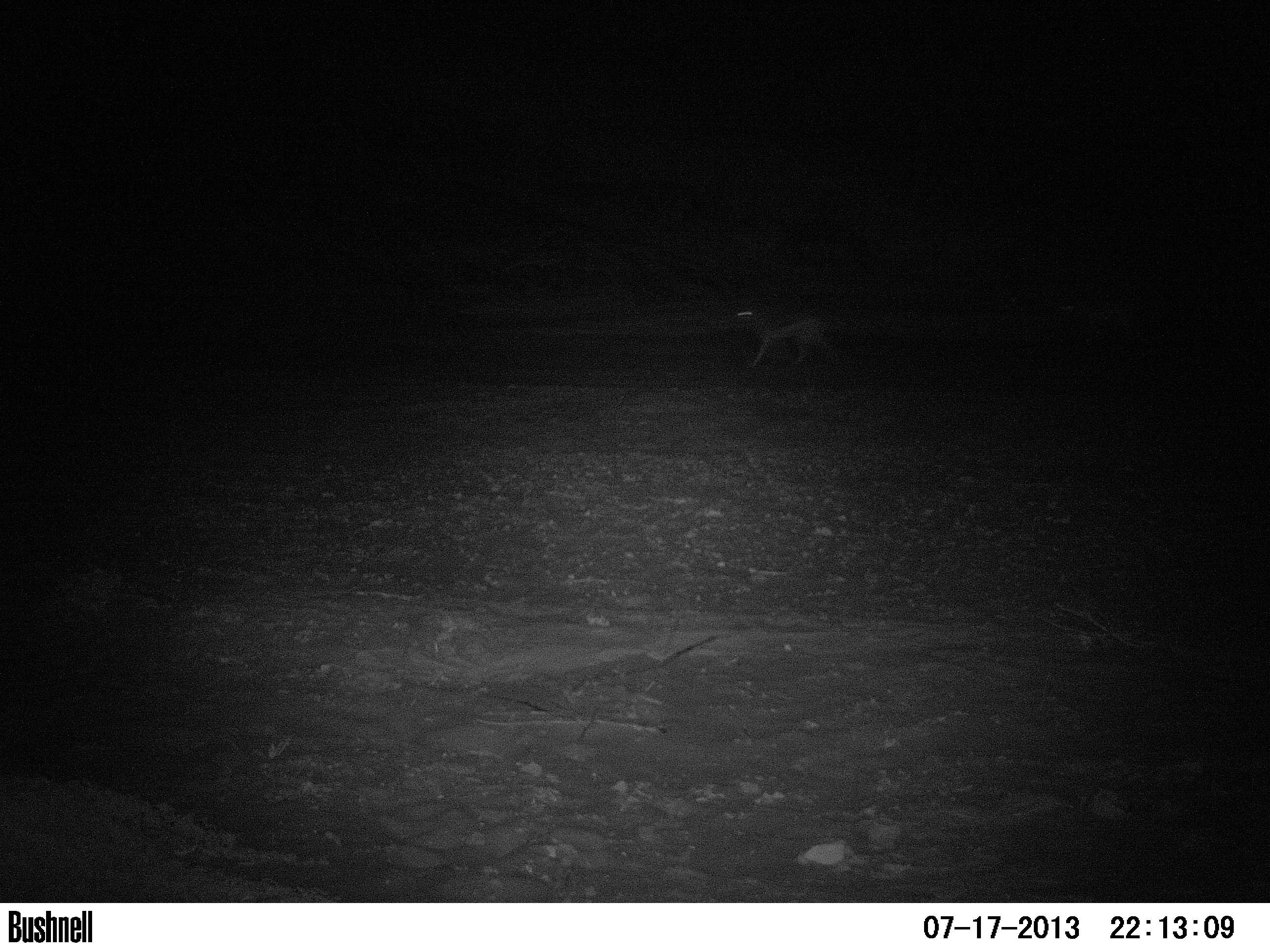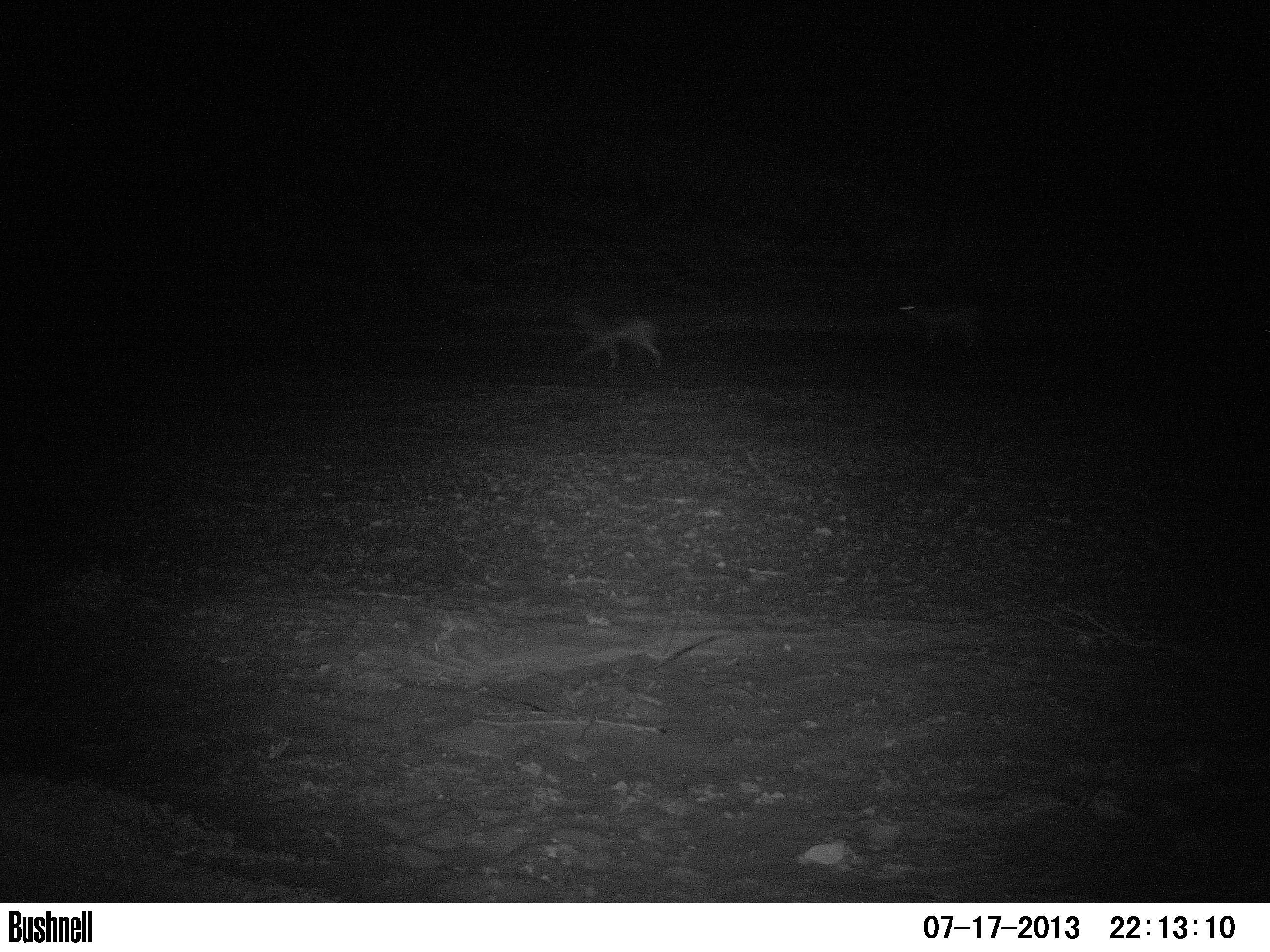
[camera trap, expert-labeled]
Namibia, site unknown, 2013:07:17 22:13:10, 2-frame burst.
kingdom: Animalia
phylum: Chordata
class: Mammalia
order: Carnivora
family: Canidae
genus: Lupulella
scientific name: Lupulella mesomelas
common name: black-backed jackal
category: canis mesomelas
Canis mesomelas (black-backed jackal) (Lupulella mesomelas).